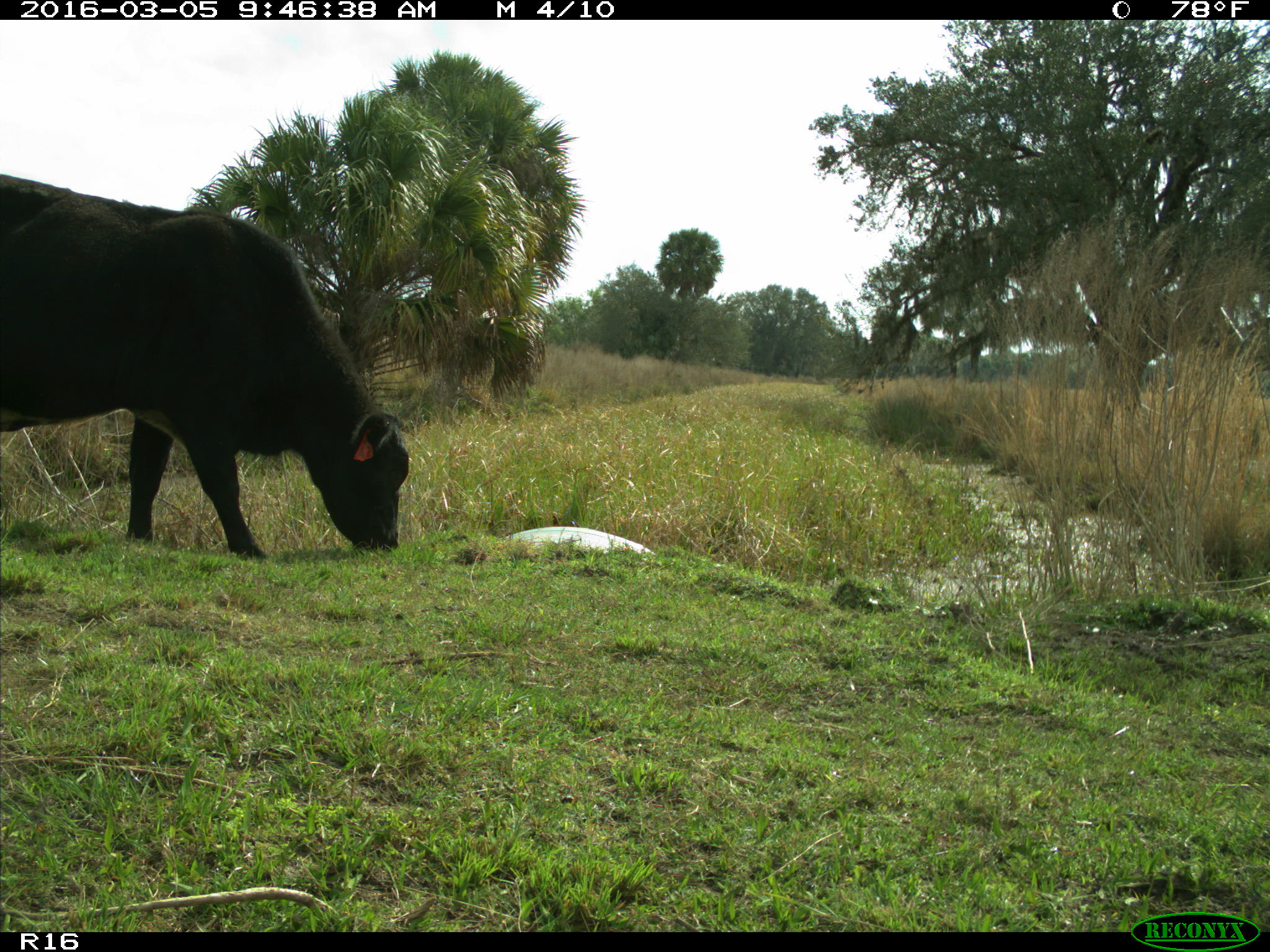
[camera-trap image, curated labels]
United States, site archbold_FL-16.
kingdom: Animalia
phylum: Chordata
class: Mammalia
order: Artiodactyla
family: Bovidae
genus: Bos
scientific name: Bos taurus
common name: domestic cow